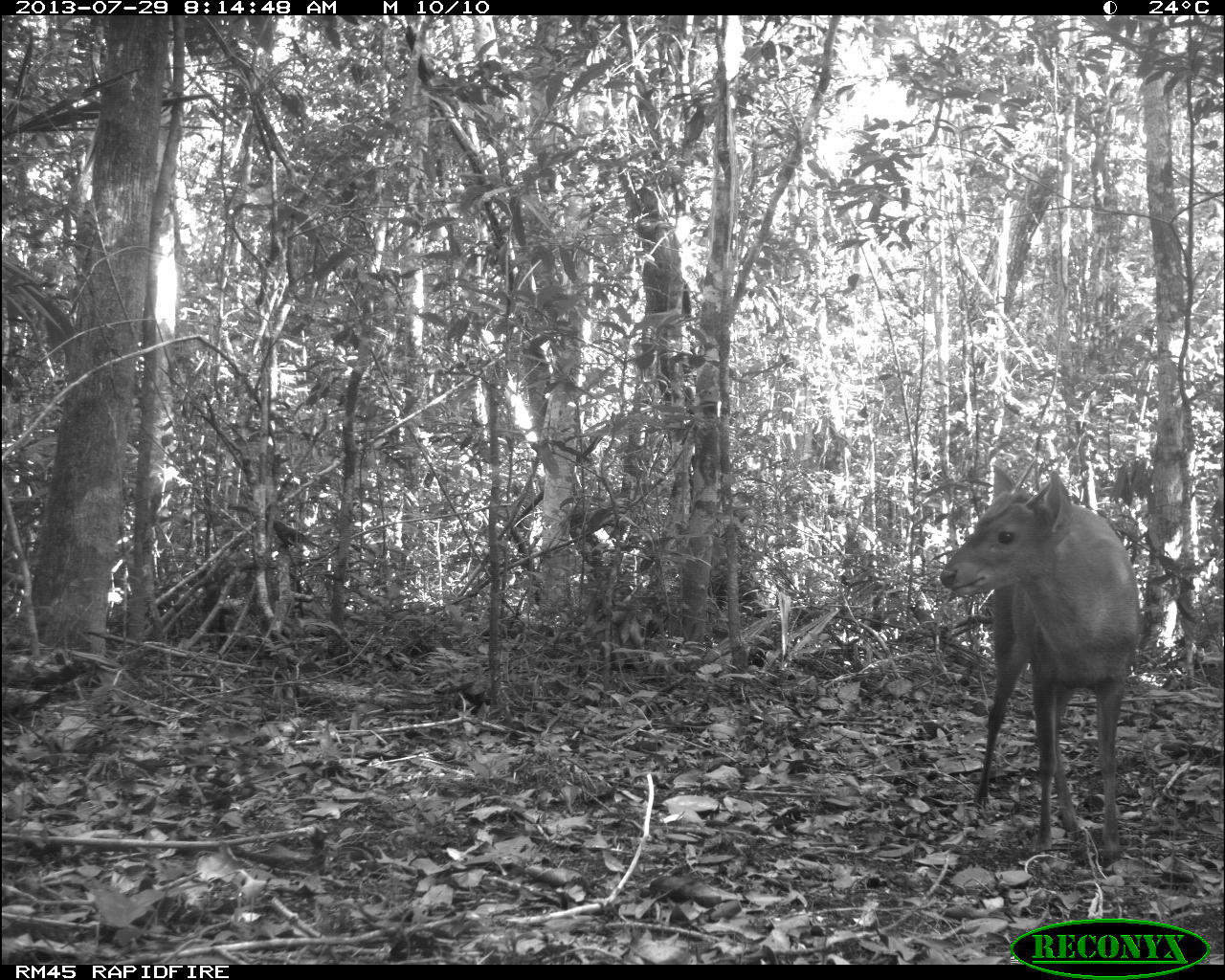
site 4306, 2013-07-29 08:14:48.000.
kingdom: Animalia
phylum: Chordata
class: Mammalia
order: Artiodactyla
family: Cervidae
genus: Mazama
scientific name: Mazama temama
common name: central american red brocket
Mazama temama (central american red brocket), count 1, sex male.